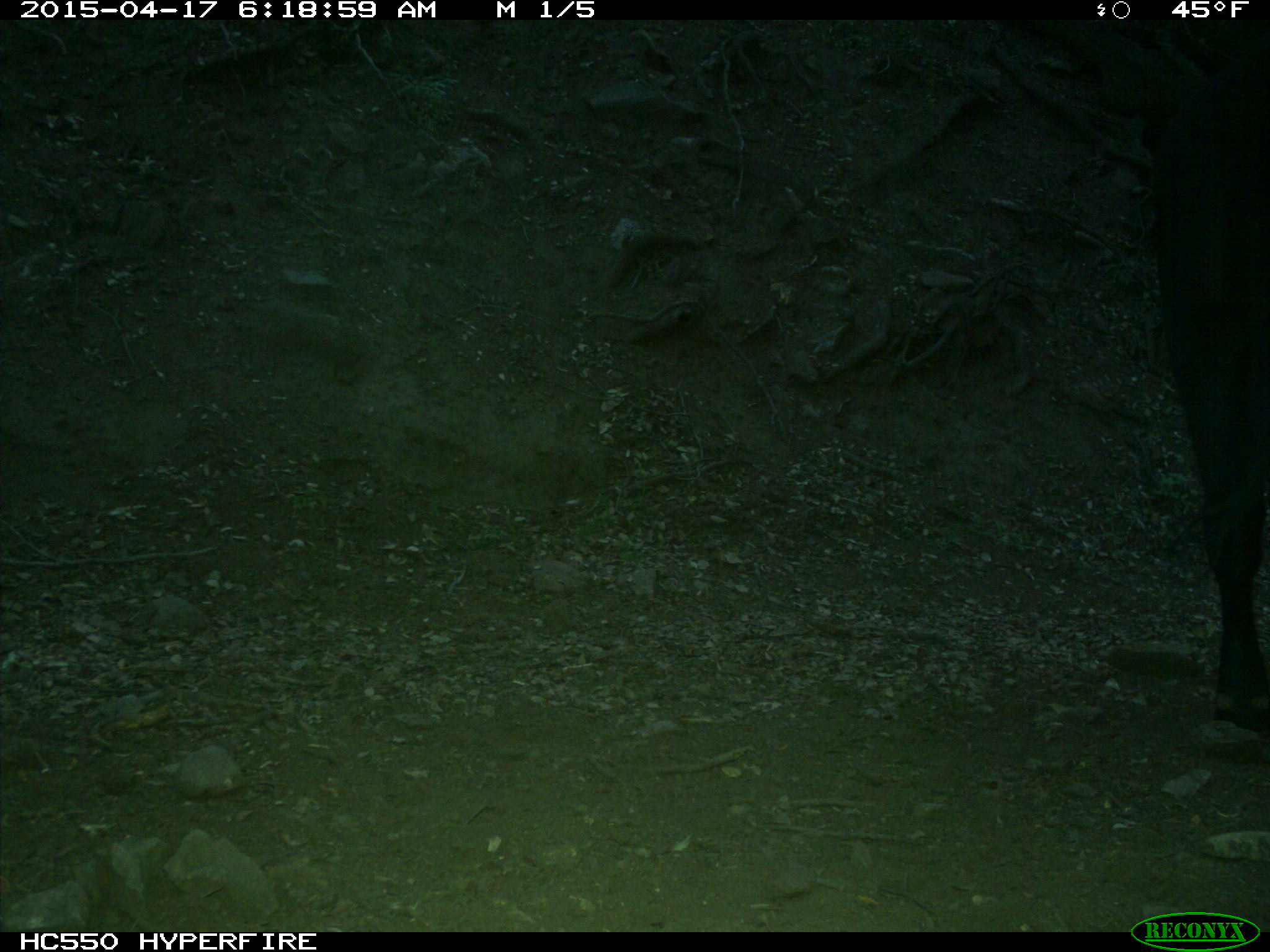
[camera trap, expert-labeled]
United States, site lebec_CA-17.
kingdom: Animalia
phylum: Chordata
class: Mammalia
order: Artiodactyla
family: Bovidae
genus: Bos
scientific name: Bos taurus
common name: domestic cow